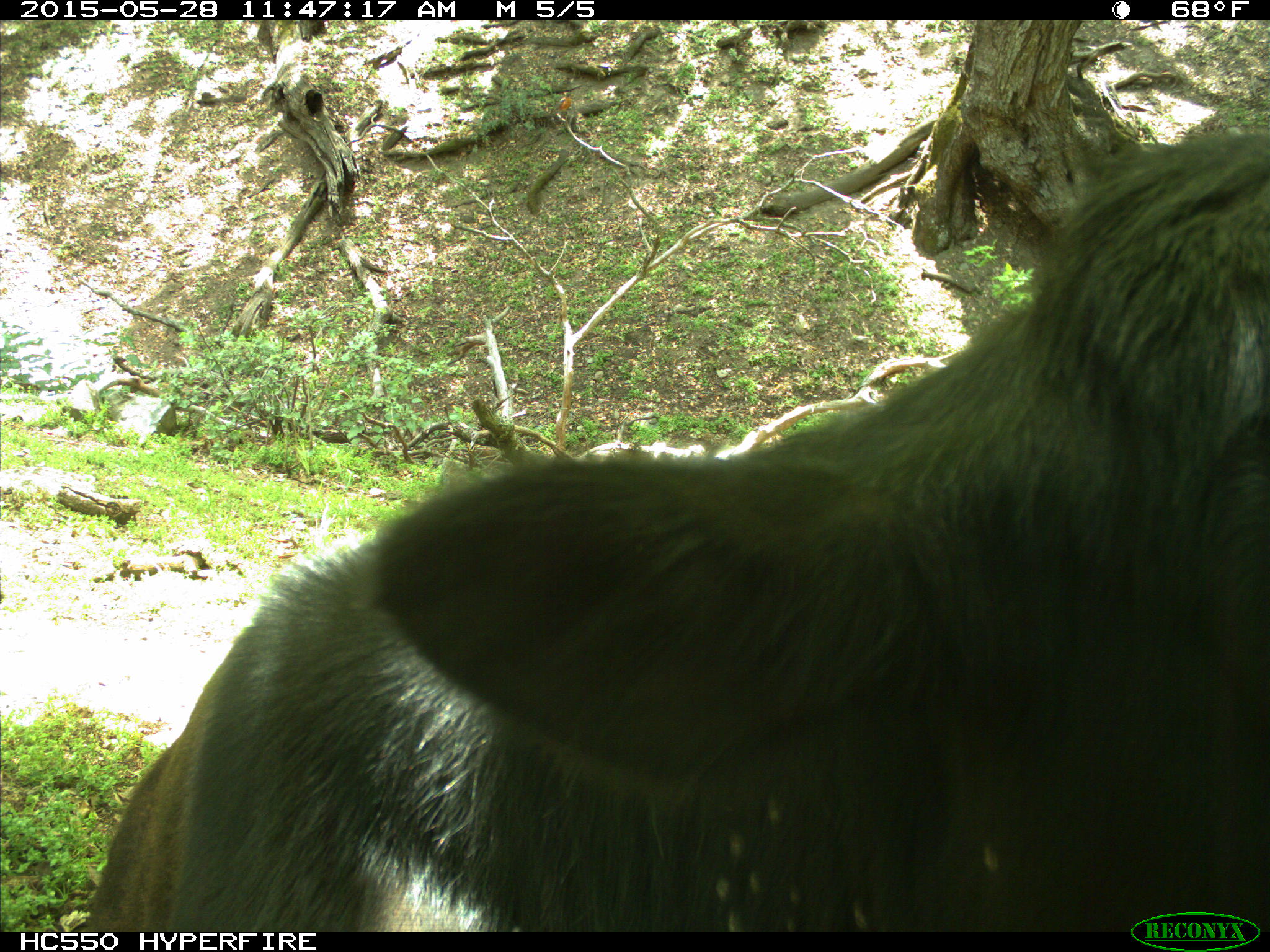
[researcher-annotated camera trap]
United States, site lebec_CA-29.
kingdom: Animalia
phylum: Chordata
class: Mammalia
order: Artiodactyla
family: Bovidae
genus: Bos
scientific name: Bos taurus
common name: domestic cow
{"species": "Bos taurus (domestic cow)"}